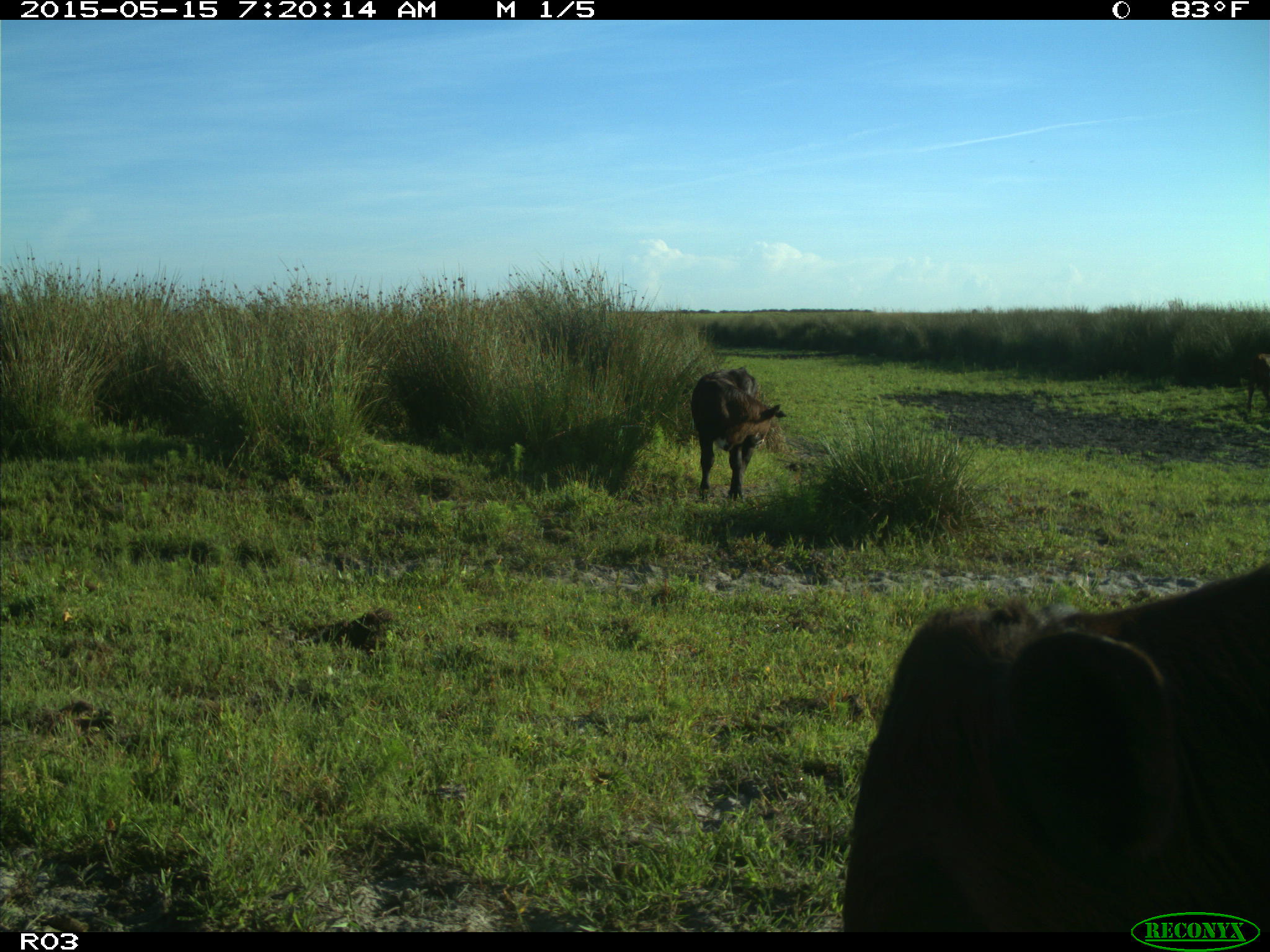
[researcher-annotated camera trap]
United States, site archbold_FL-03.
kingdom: Animalia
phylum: Chordata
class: Mammalia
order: Artiodactyla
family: Bovidae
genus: Bos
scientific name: Bos taurus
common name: domestic cow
Bos taurus (domestic cow).